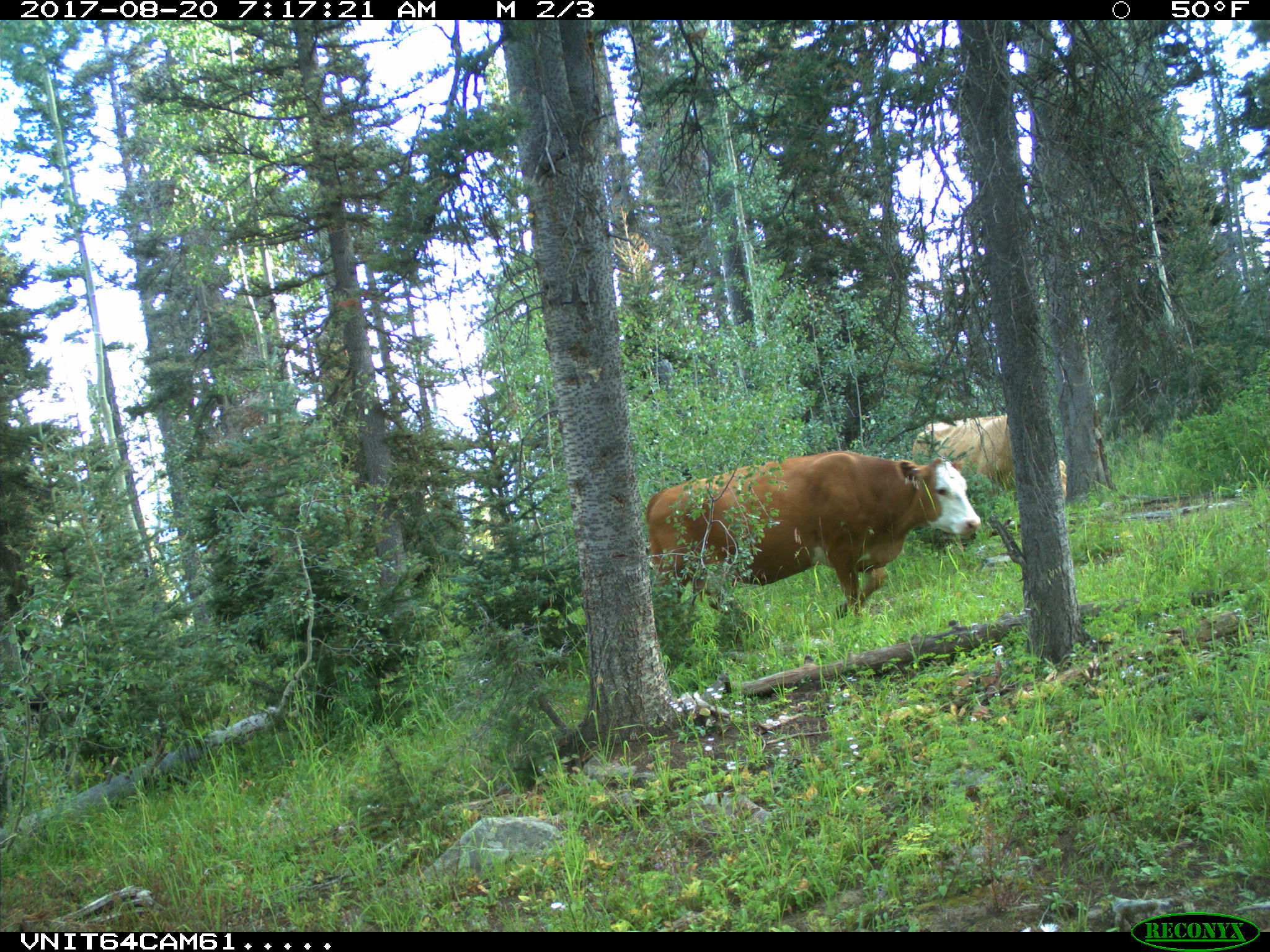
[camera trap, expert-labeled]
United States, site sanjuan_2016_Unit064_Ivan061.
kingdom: Animalia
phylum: Chordata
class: Mammalia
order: Artiodactyla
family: Bovidae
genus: Bos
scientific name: Bos taurus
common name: domestic cow